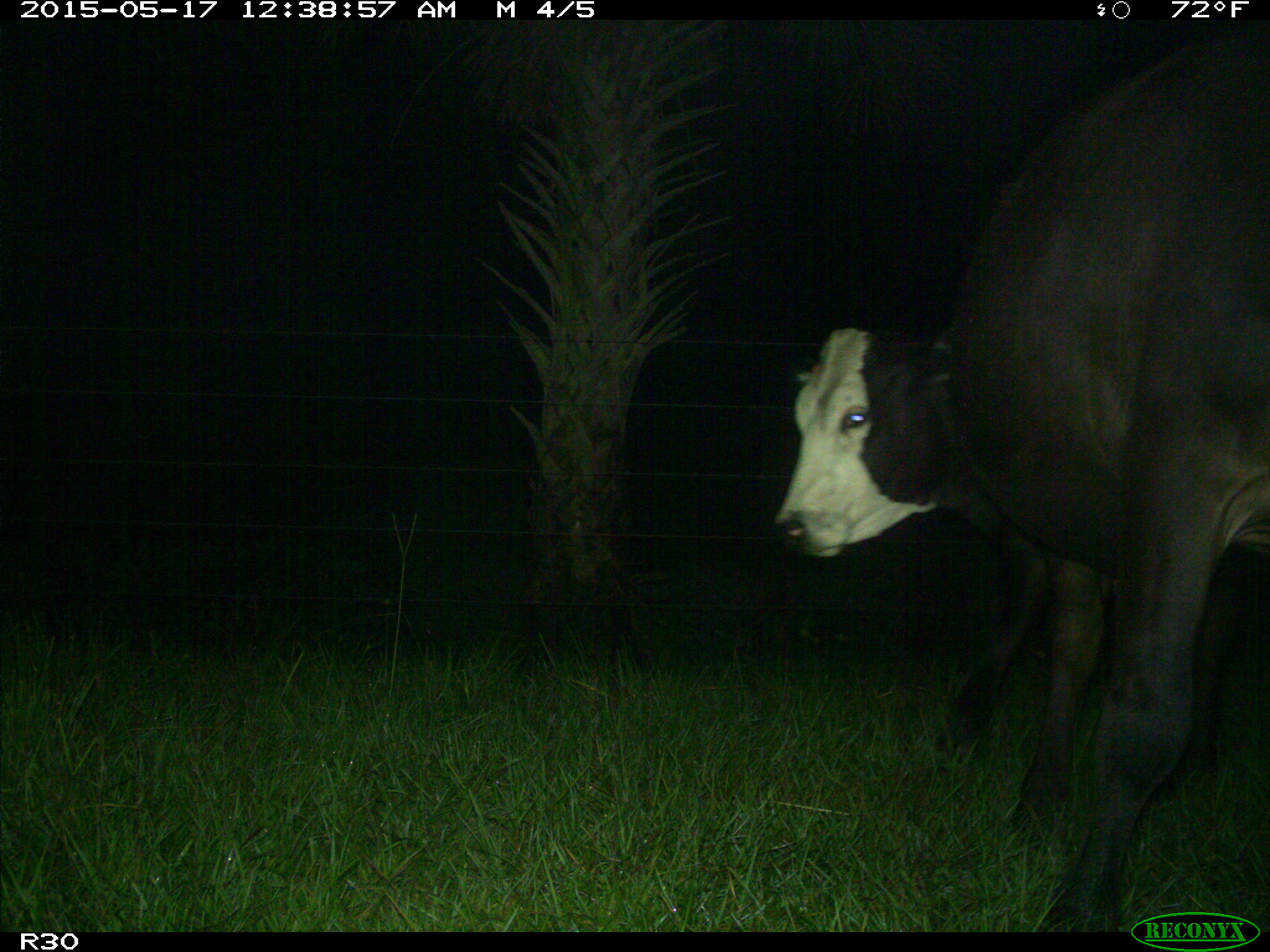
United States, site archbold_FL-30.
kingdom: Animalia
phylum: Chordata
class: Mammalia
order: Artiodactyla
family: Bovidae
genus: Bos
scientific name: Bos taurus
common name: domestic cow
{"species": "Bos taurus (domestic cow)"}